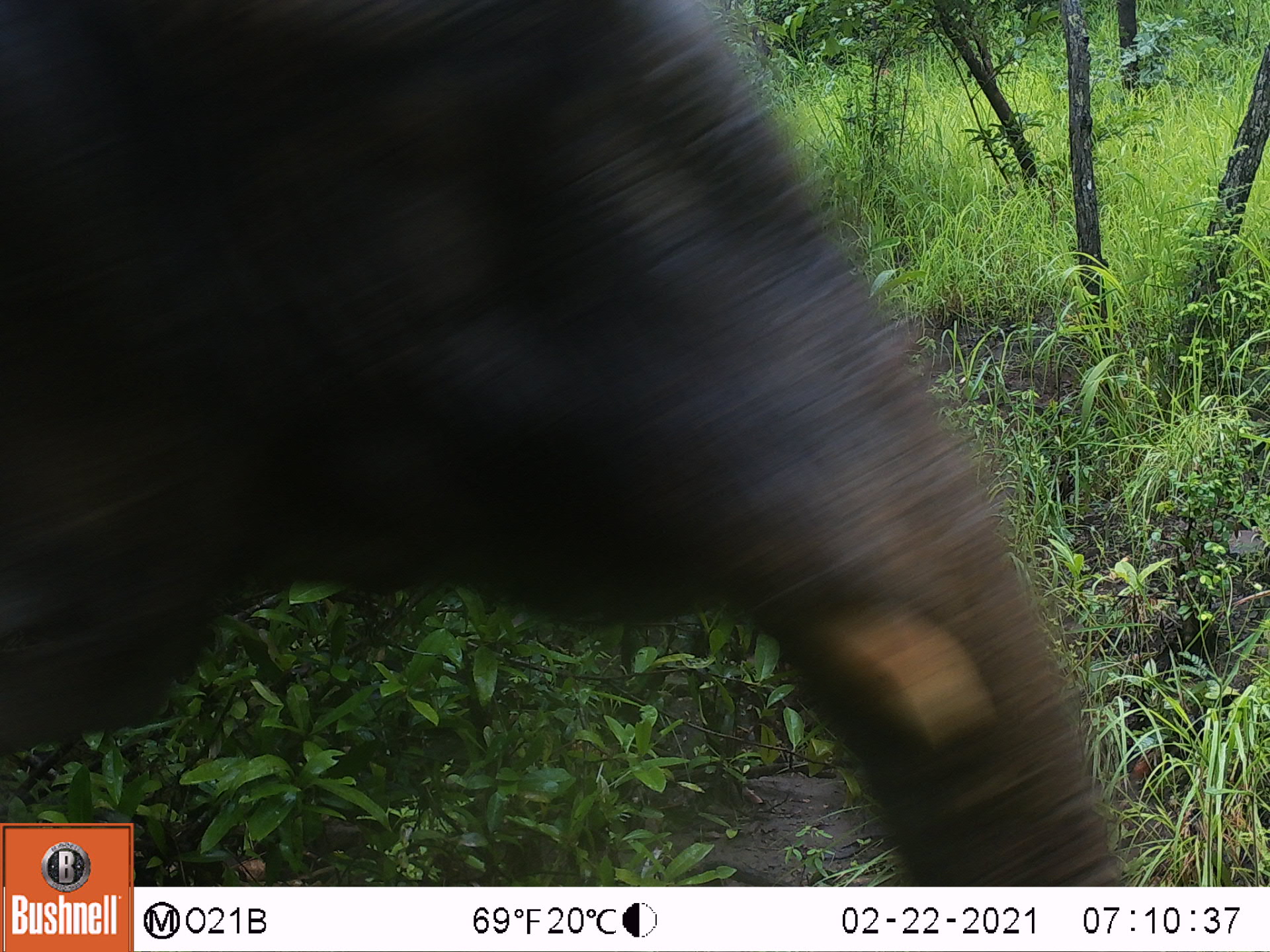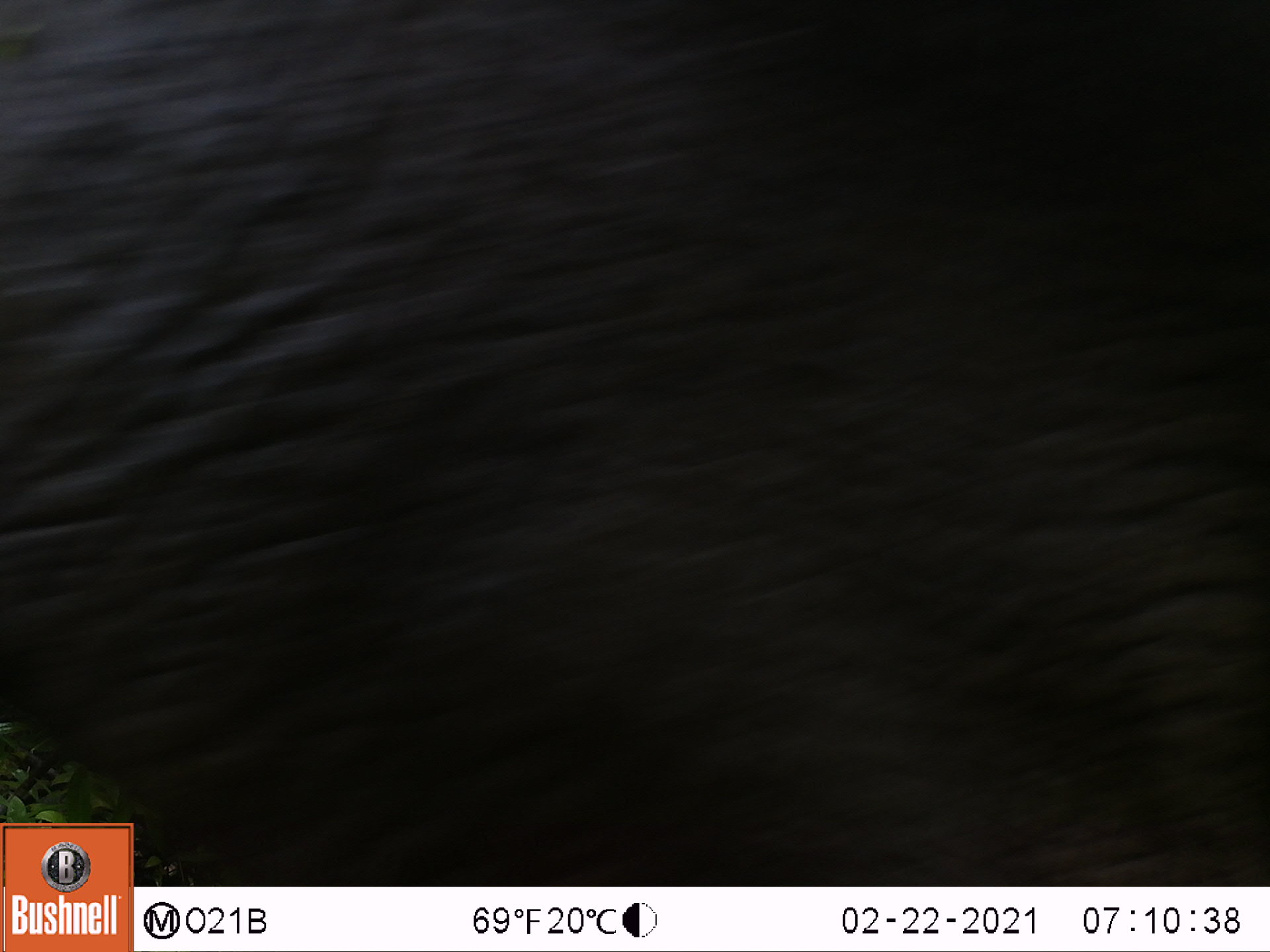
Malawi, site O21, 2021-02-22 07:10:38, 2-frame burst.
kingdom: Animalia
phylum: Chordata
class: Mammalia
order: Proboscidea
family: Elephantidae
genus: Loxodonta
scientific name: Loxodonta africana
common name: african savanna elephant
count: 1